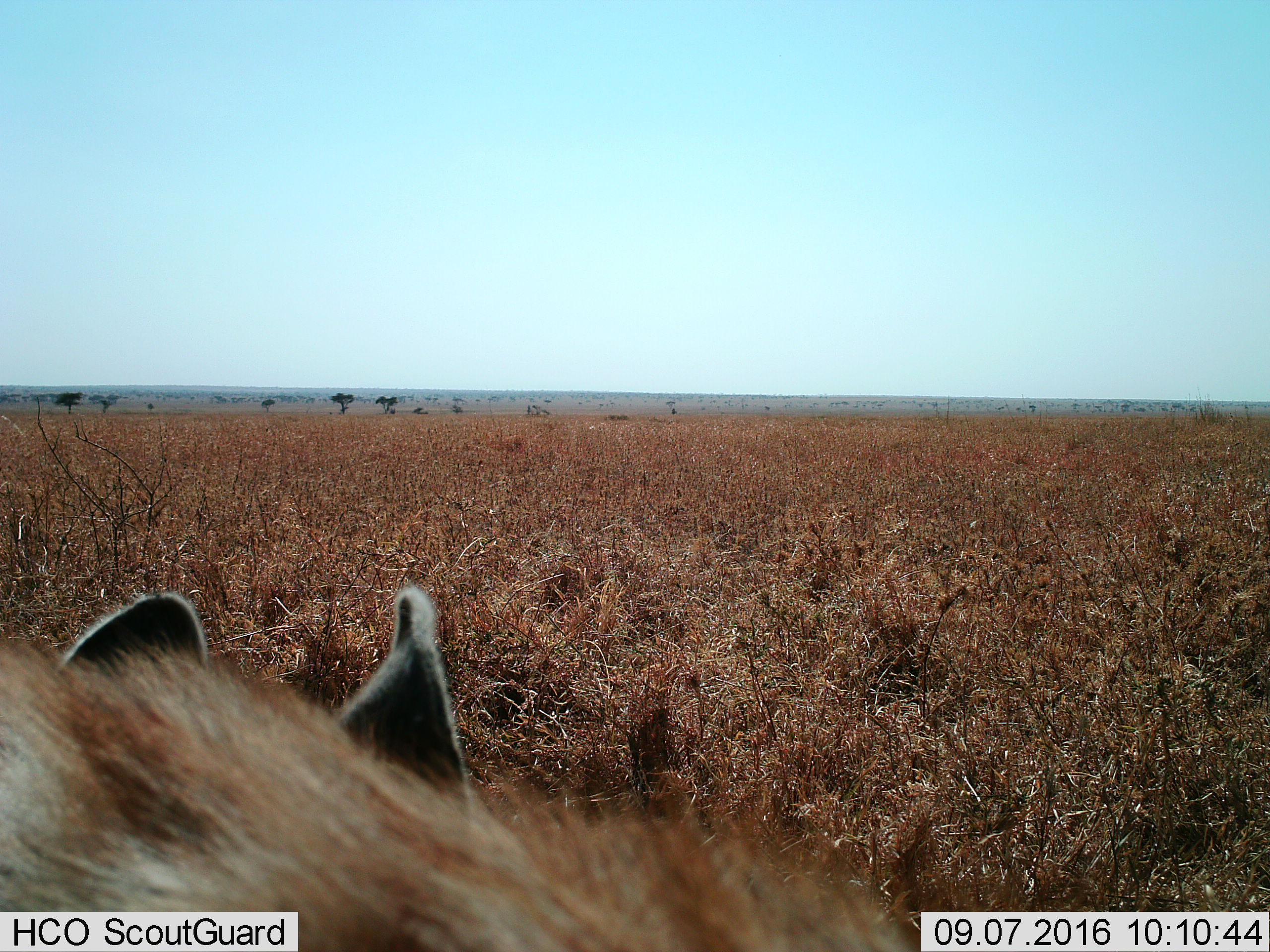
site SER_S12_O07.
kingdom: Animalia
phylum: Chordata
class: Mammalia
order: Carnivora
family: Hyaenidae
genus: Crocuta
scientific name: Crocuta crocuta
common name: spotted hyena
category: hyenaspotted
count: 1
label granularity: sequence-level